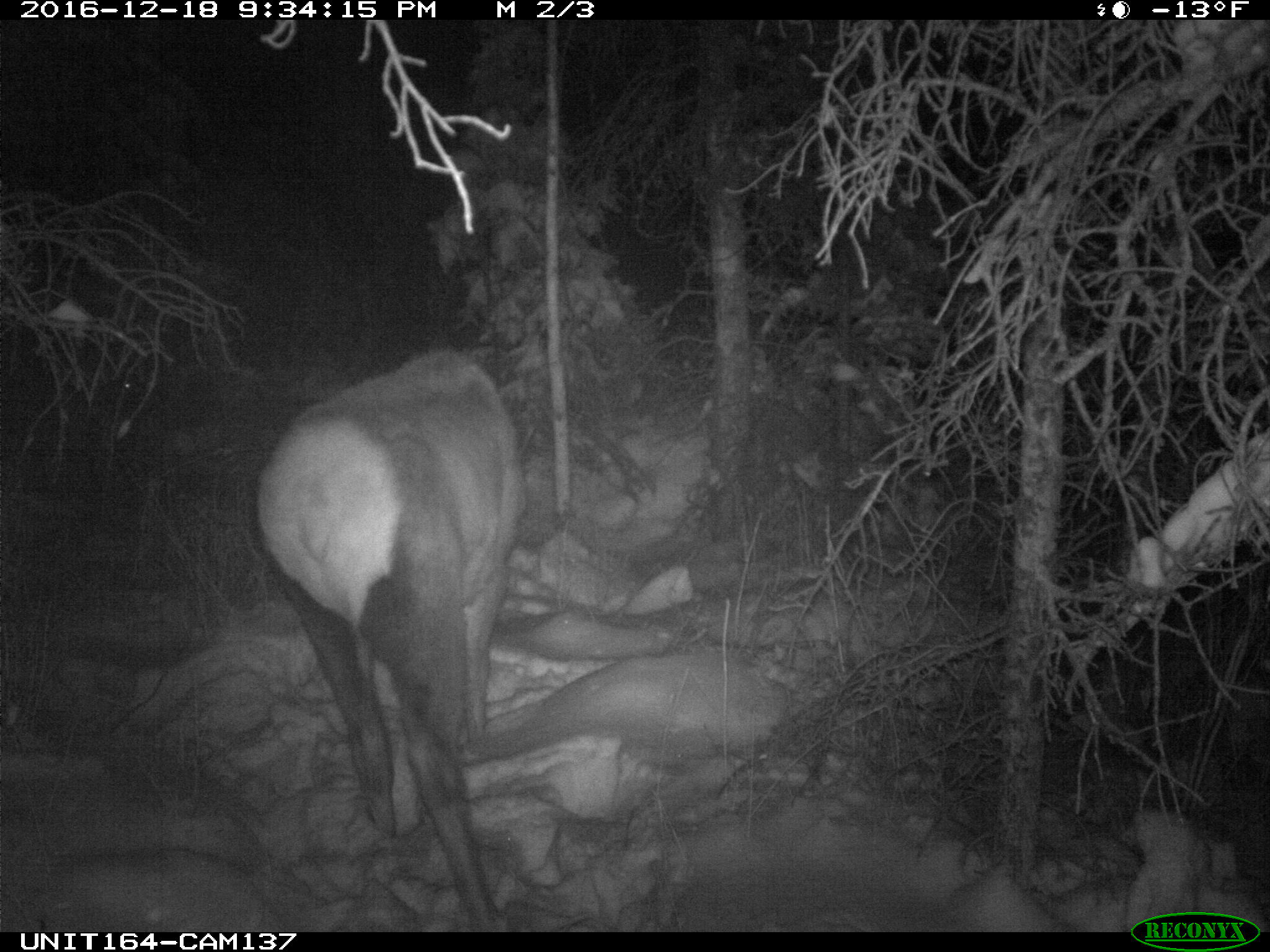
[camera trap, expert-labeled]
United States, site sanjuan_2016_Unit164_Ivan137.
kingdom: Animalia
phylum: Chordata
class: Mammalia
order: Artiodactyla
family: Cervidae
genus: Cervus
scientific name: Cervus elaphus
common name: red deer